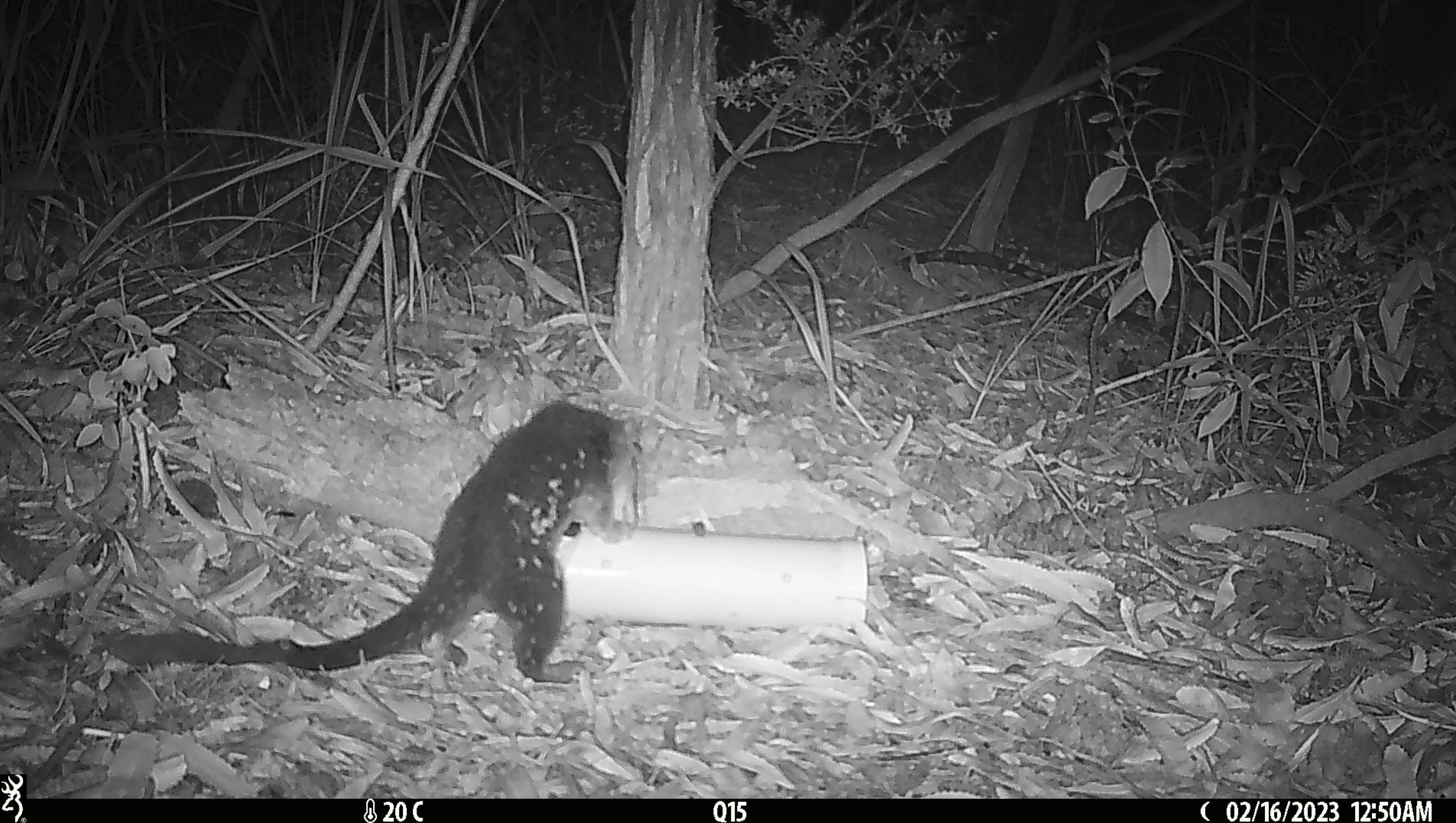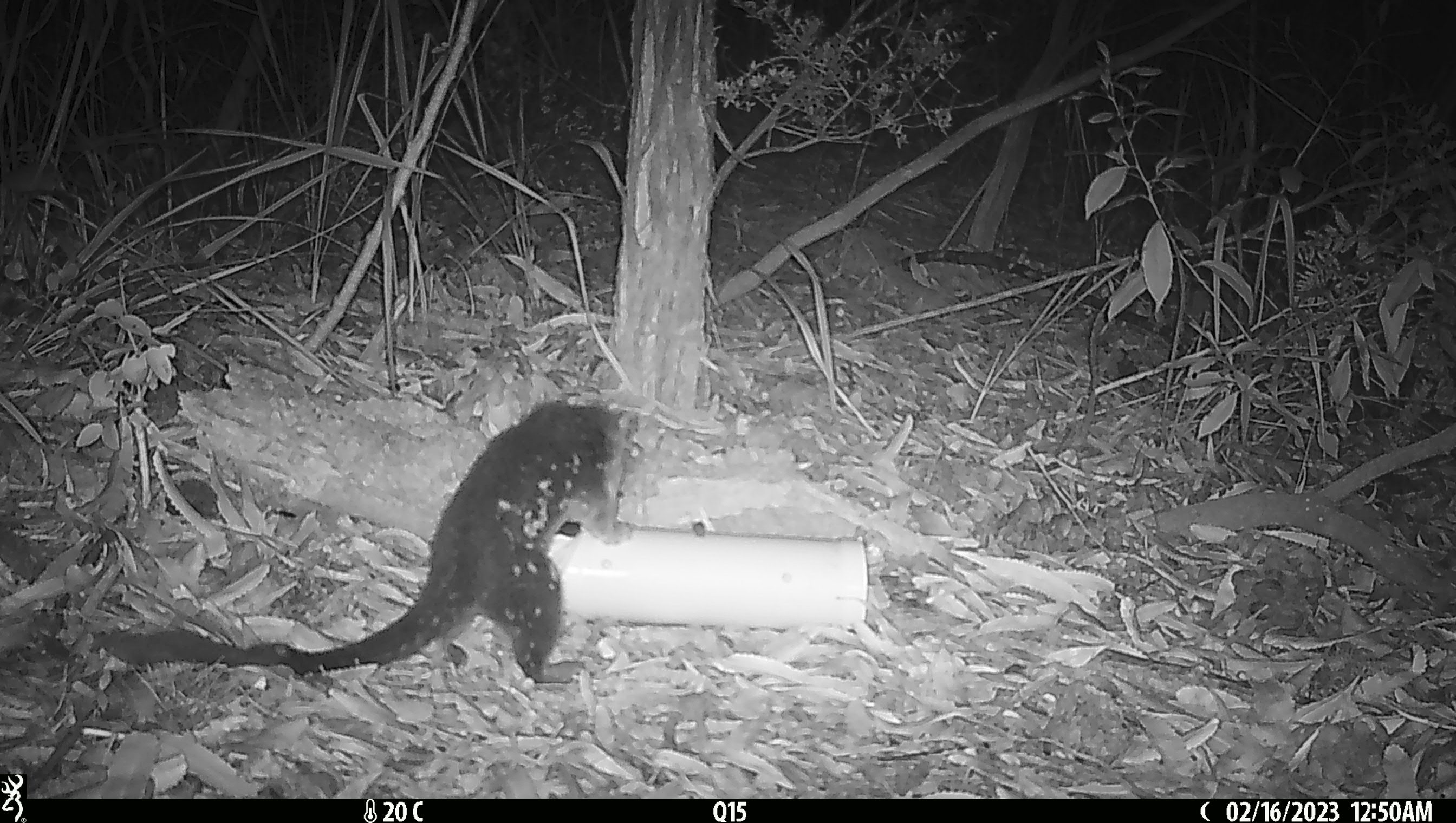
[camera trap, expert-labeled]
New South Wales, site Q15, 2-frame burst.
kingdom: Animalia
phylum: Chordata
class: Mammalia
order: Dasyuromorphia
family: Dasyuridae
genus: Dasyurus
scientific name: Dasyurus maculatus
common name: spotted-tailed quoll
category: quoll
Quoll (spotted-tailed quoll) (Dasyurus maculatus).